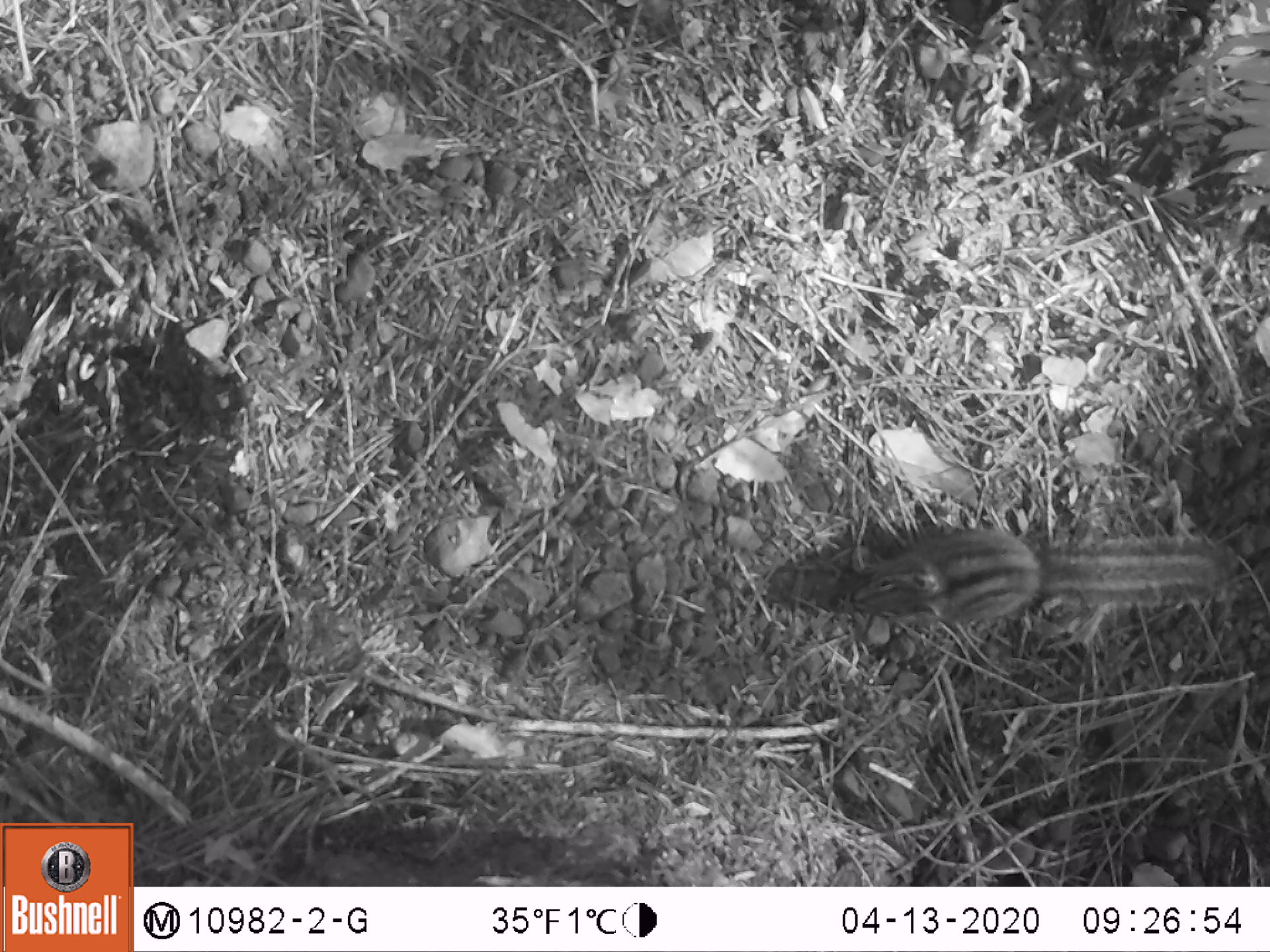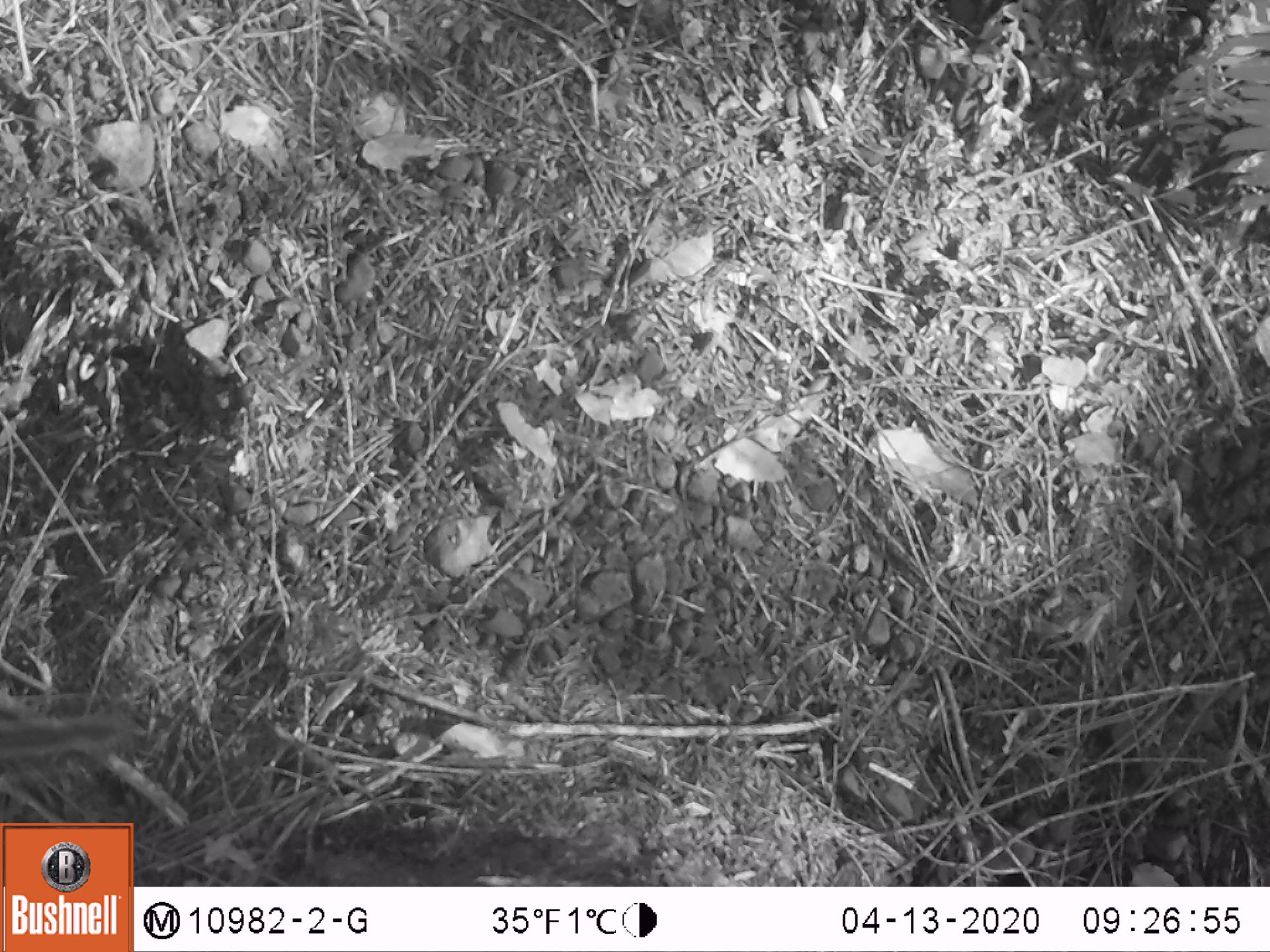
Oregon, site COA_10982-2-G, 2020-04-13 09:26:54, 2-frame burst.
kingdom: Animalia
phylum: Chordata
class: Mammalia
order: Rodentia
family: Sciuridae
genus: Neotamias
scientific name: Neotamias townsendii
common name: townsend's chipmunk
Townsend's chipmunk (Neotamias townsendii).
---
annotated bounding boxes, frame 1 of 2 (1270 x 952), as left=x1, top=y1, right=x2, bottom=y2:
townsend's chipmunk: left=842, top=521, right=1245, bottom=636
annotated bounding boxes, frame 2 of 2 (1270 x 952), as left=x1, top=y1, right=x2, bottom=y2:
townsend's chipmunk: left=0, top=684, right=164, bottom=787